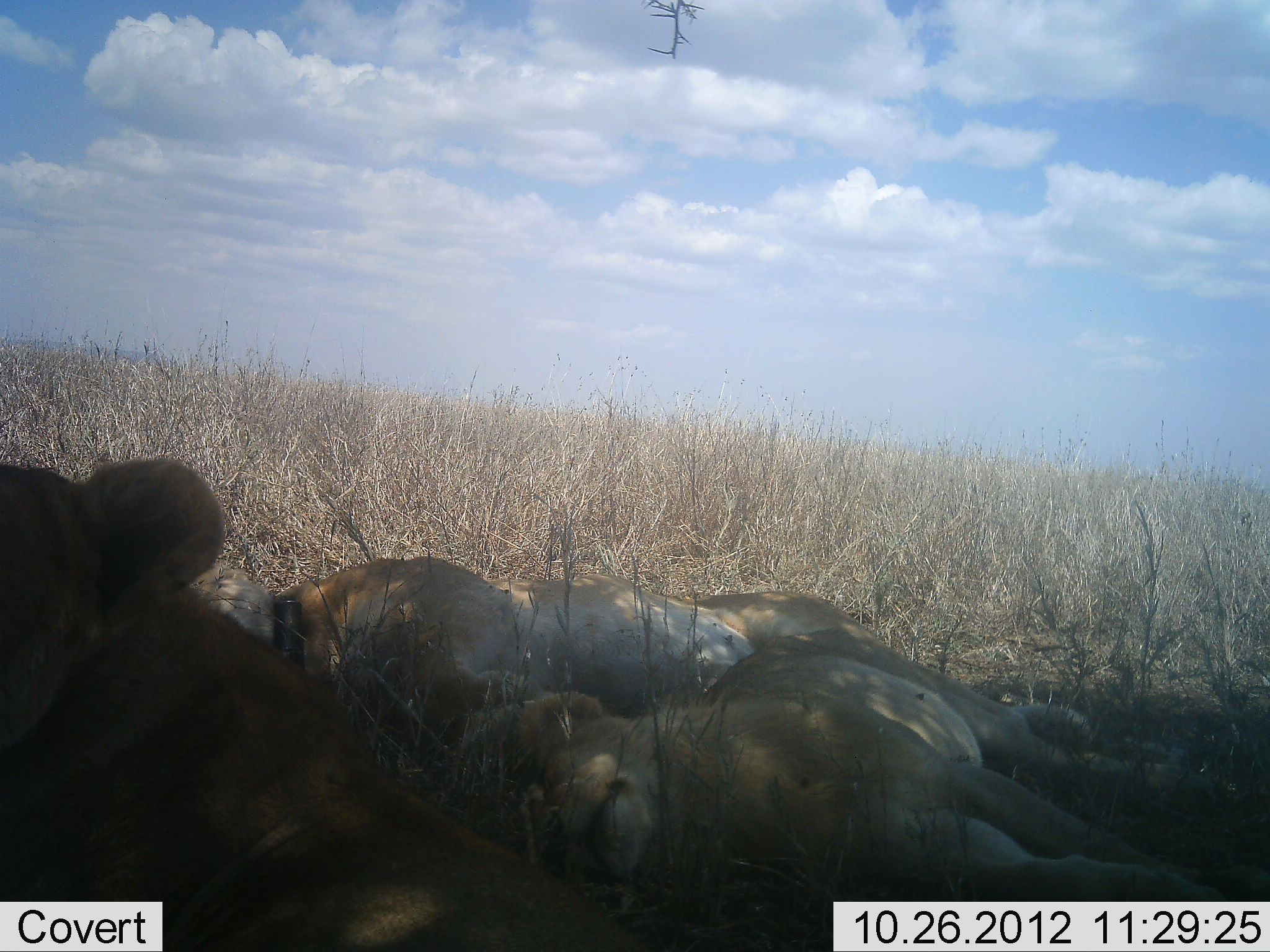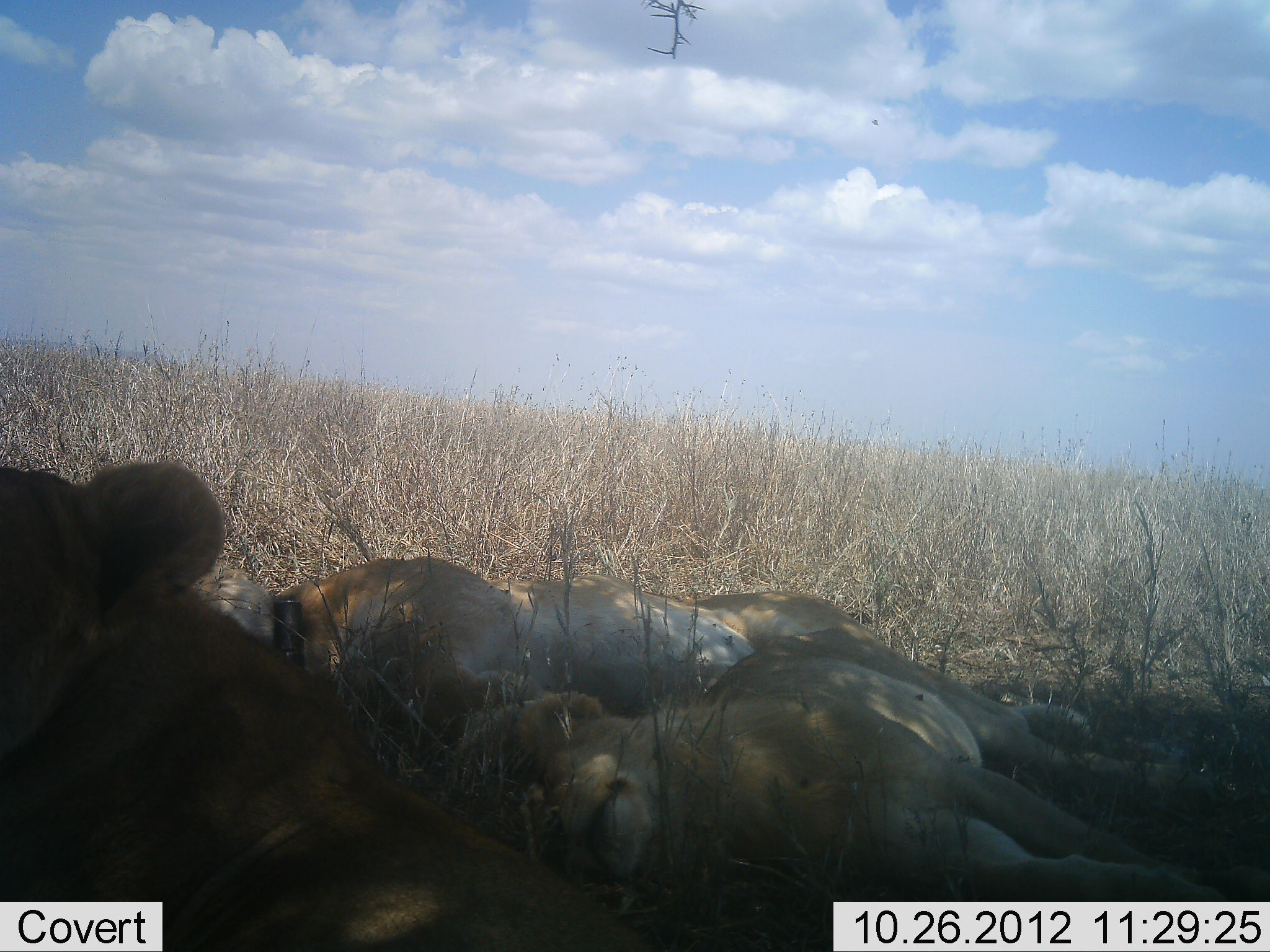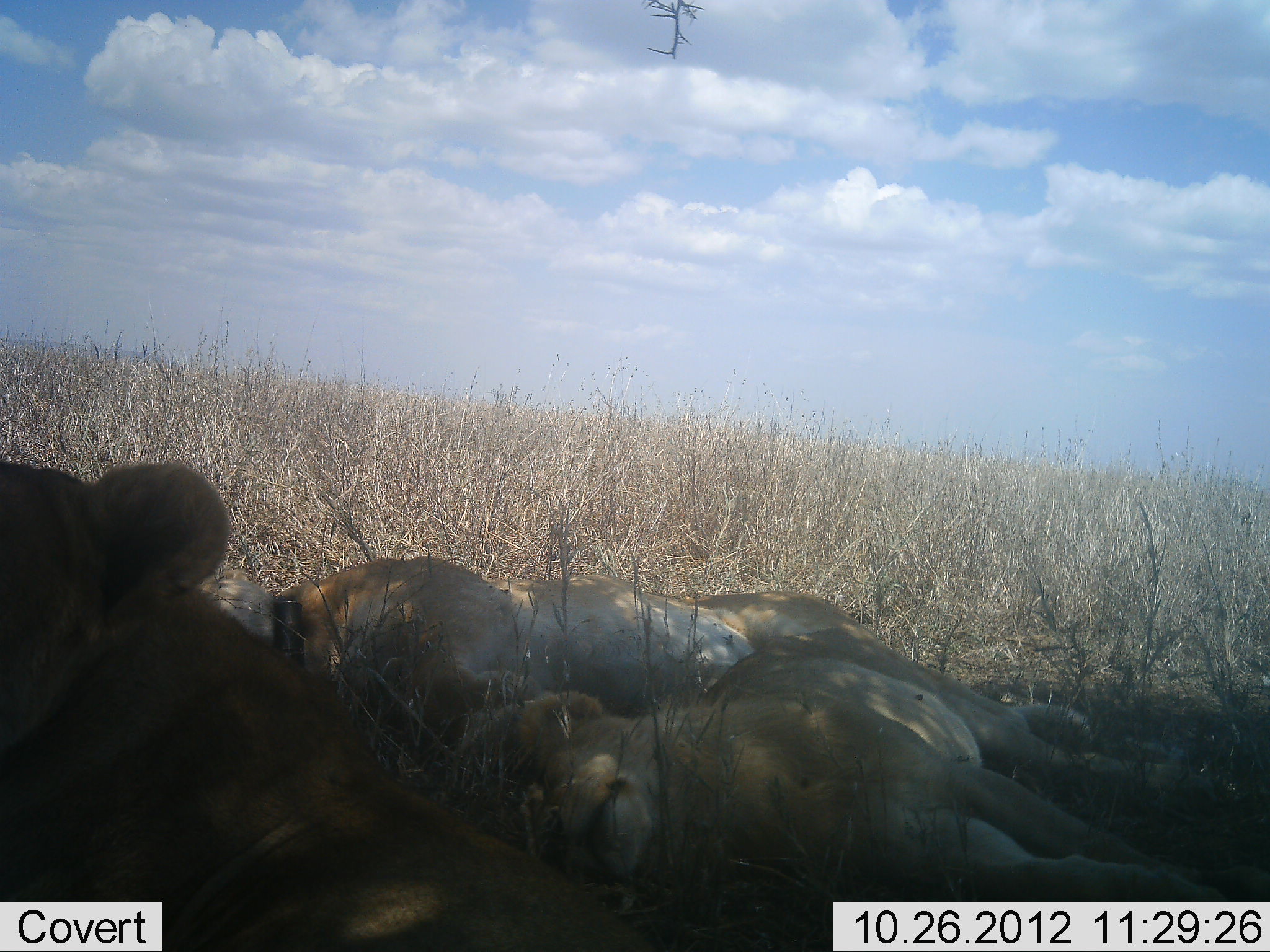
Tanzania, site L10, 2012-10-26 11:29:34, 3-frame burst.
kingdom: Animalia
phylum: Chordata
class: Mammalia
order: Carnivora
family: Felidae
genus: Panthera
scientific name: Panthera leo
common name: lion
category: lionfemale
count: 3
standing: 0%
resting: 100%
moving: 0%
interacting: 0%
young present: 10%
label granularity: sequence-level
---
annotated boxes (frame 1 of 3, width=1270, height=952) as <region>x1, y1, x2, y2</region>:
animal: <region>1, 452, 641, 952</region>; <region>170, 556, 1250, 813</region>; <region>444, 623, 1228, 901</region>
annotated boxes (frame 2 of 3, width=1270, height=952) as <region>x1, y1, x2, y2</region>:
animal: <region>1, 460, 713, 952</region>; <region>182, 563, 1225, 816</region>; <region>435, 623, 1233, 901</region>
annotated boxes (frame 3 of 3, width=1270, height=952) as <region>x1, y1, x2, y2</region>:
animal: <region>0, 455, 721, 952</region>; <region>187, 568, 1249, 822</region>; <region>436, 628, 1222, 937</region>